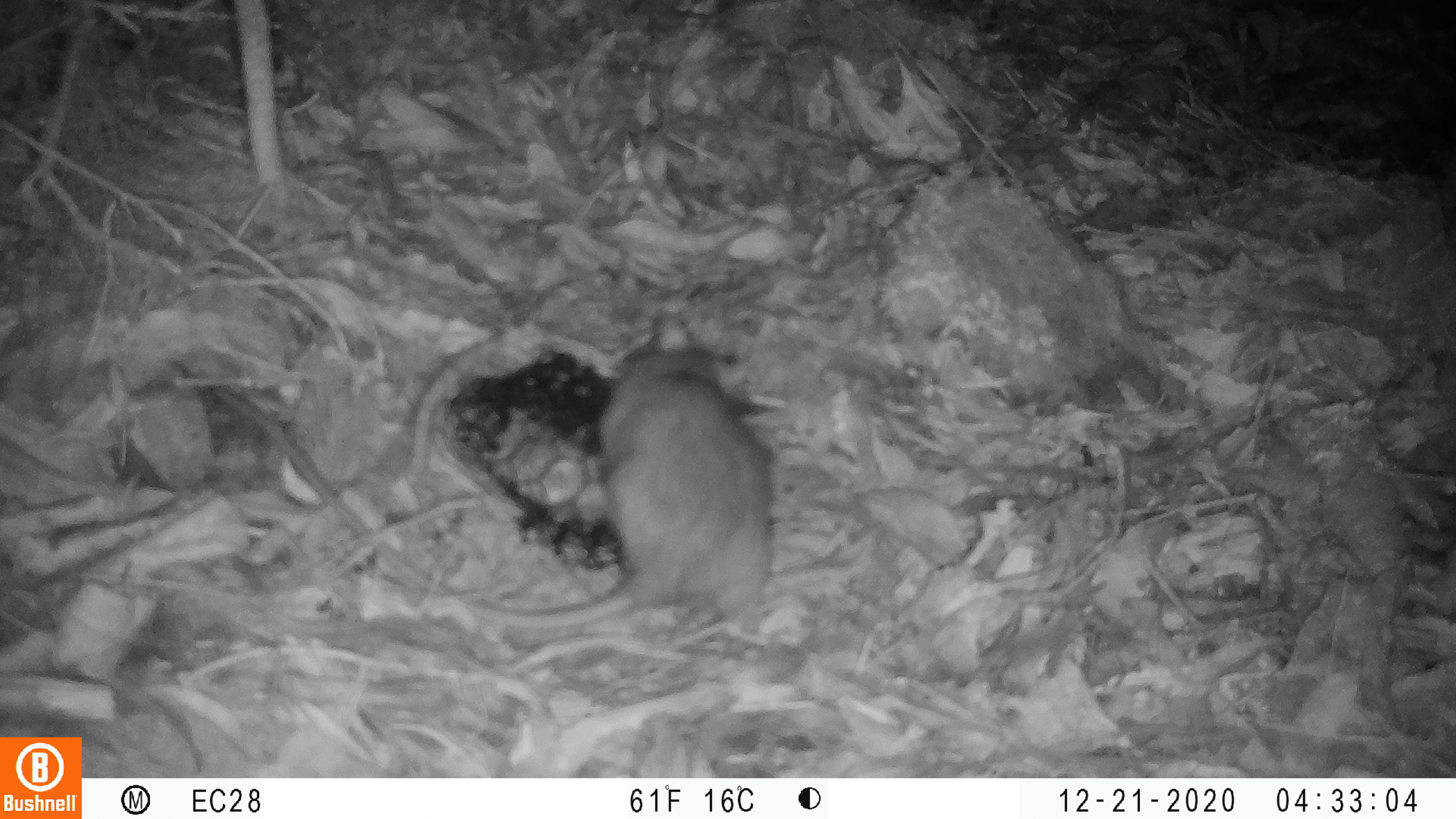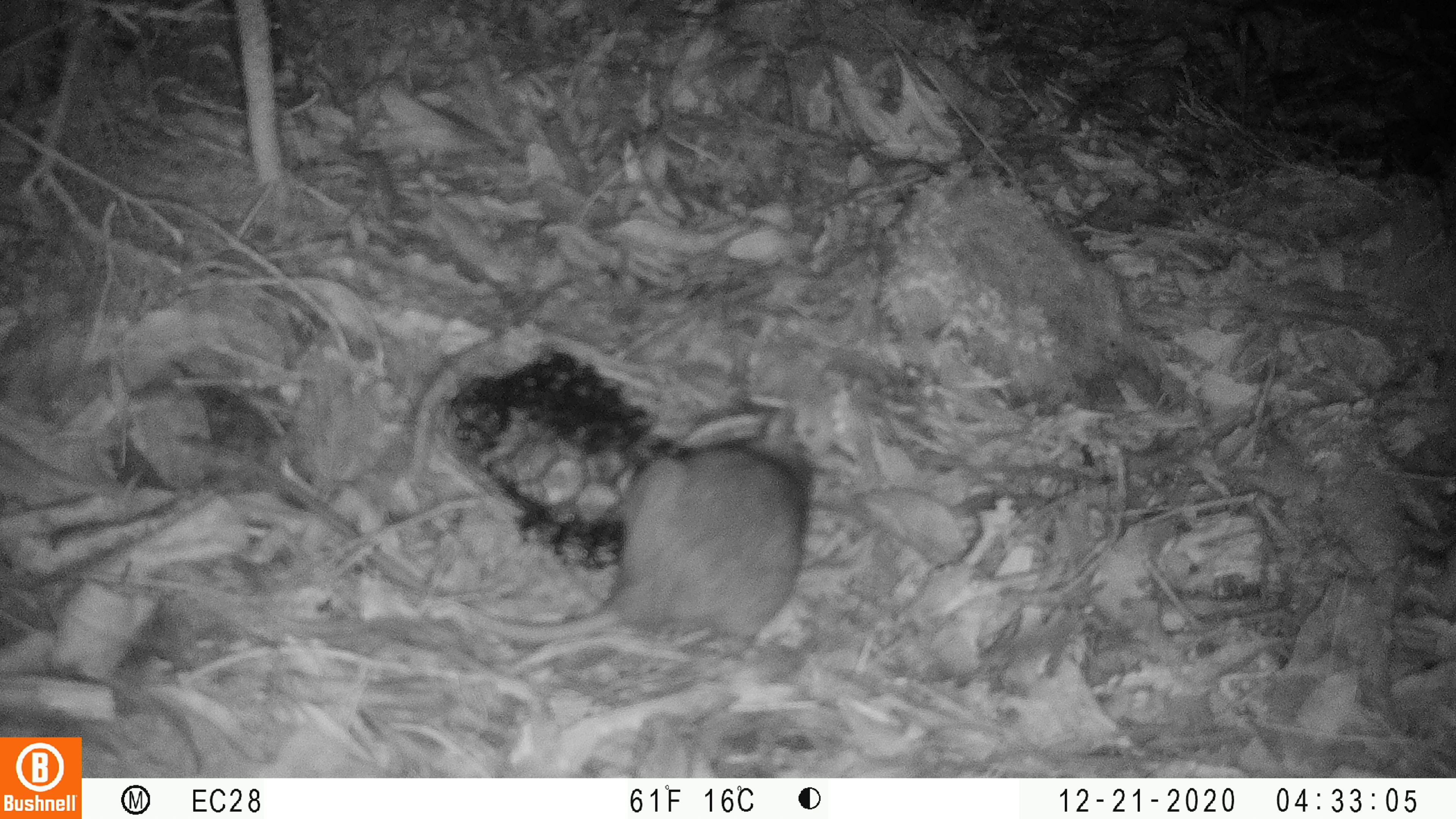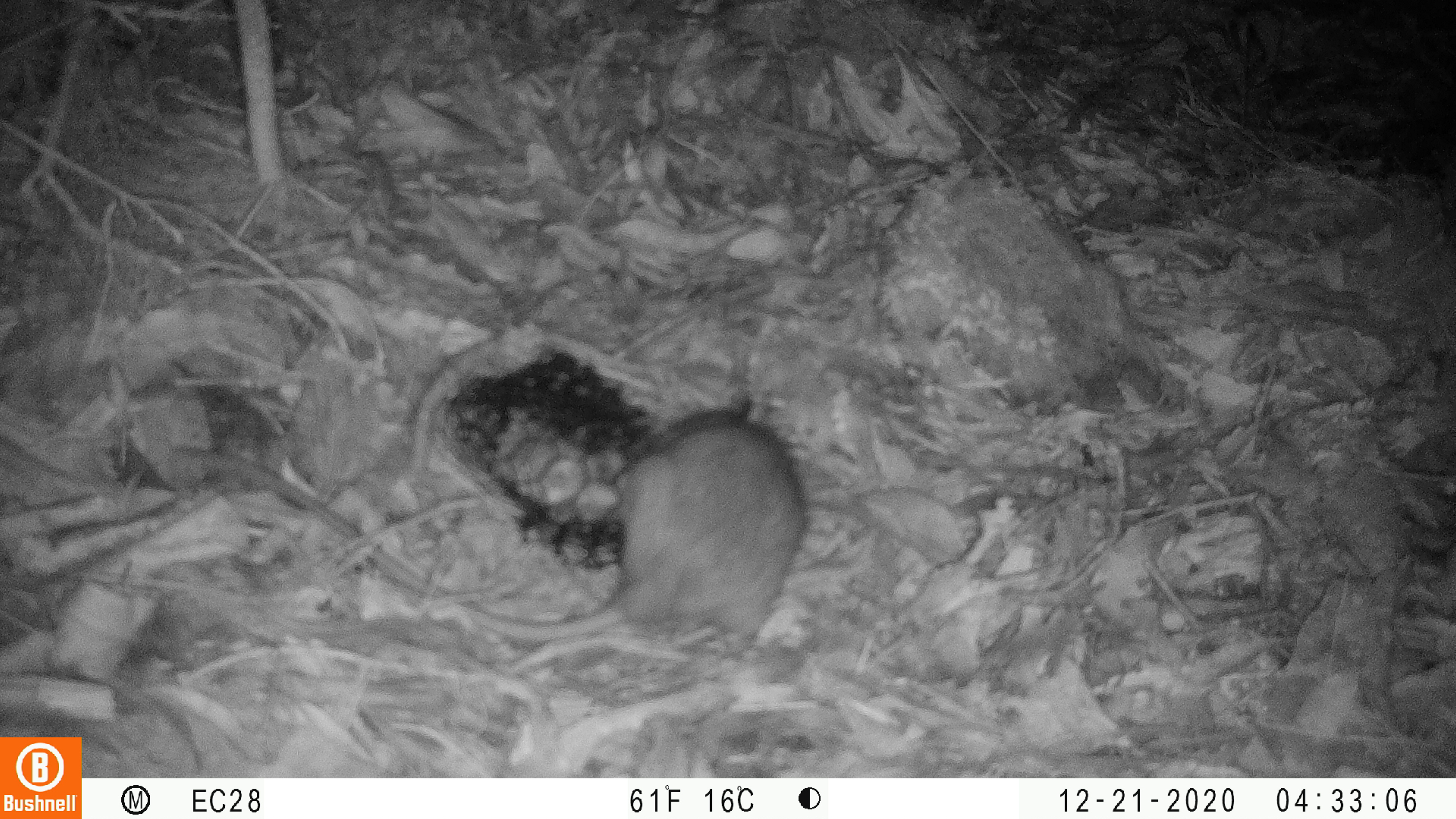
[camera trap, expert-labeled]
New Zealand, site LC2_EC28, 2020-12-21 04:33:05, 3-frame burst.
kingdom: Animalia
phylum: Chordata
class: Mammalia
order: Rodentia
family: Muridae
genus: Rattus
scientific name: Rattus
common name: rat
Rat (Rattus).